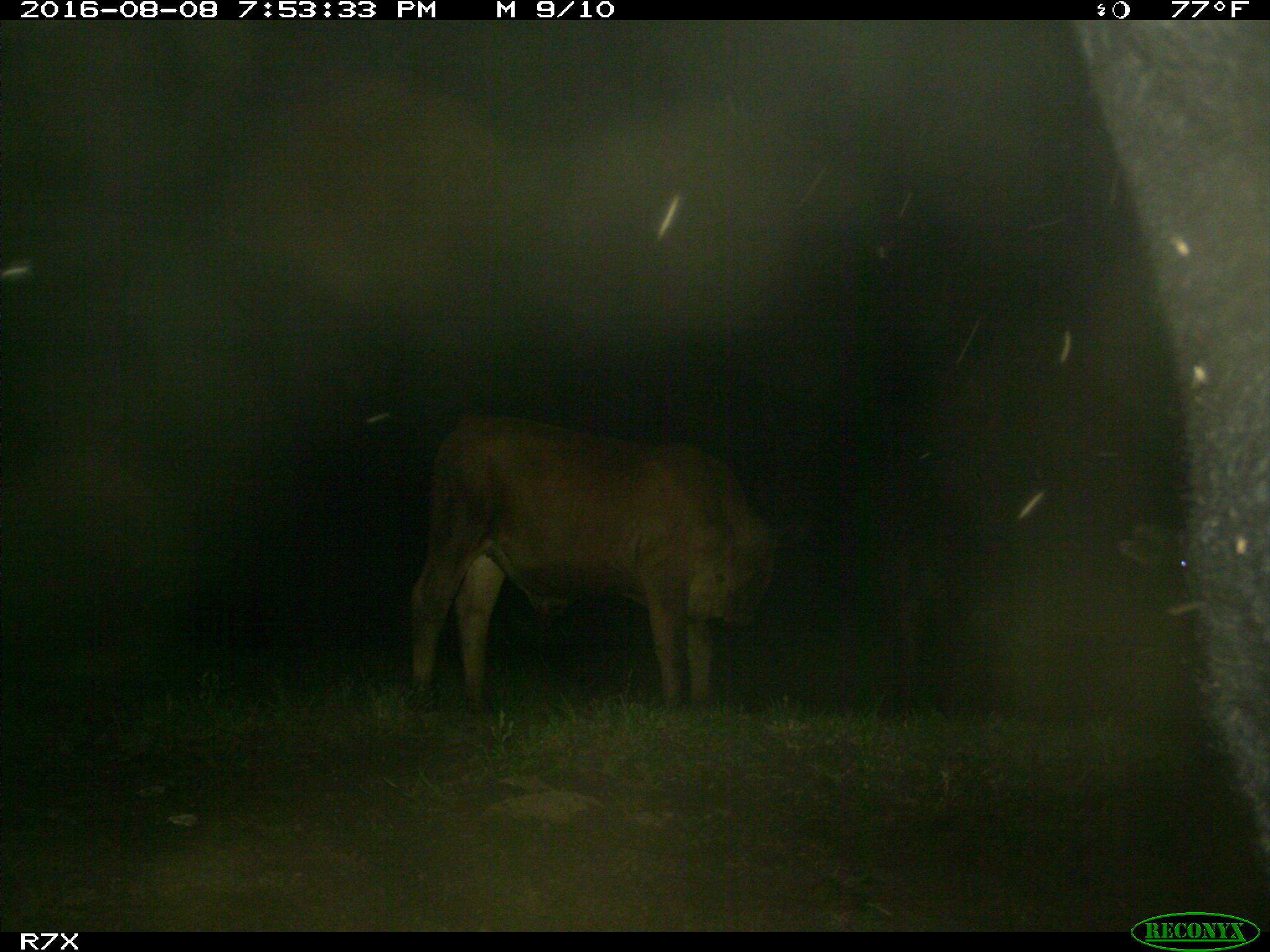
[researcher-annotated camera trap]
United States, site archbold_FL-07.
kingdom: Animalia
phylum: Chordata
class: Mammalia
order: Artiodactyla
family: Bovidae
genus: Bos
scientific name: Bos taurus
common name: domestic cow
Bos taurus (domestic cow).